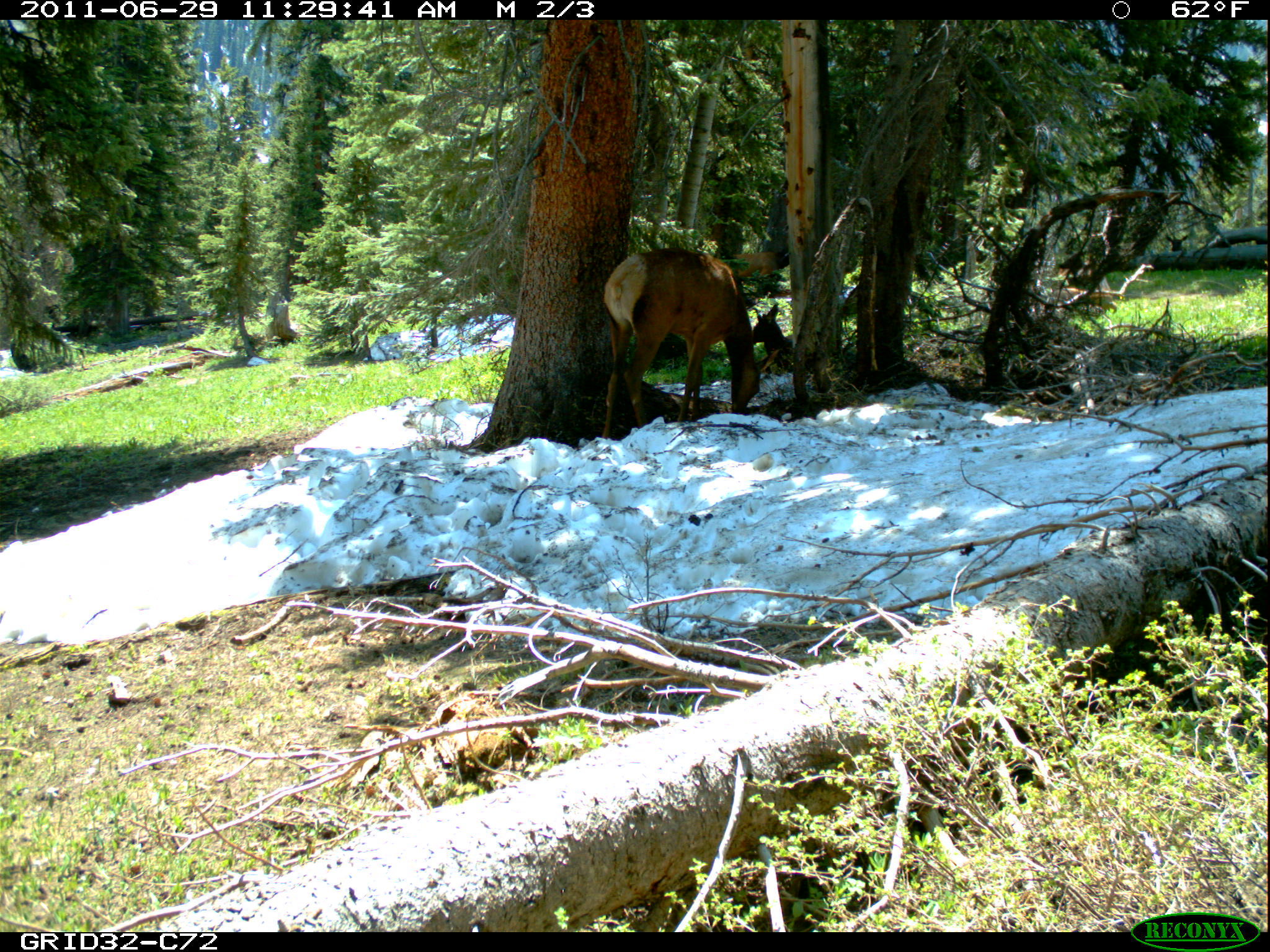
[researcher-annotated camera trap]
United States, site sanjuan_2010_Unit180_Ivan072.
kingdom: Animalia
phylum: Chordata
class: Mammalia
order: Artiodactyla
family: Cervidae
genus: Cervus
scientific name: Cervus elaphus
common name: red deer